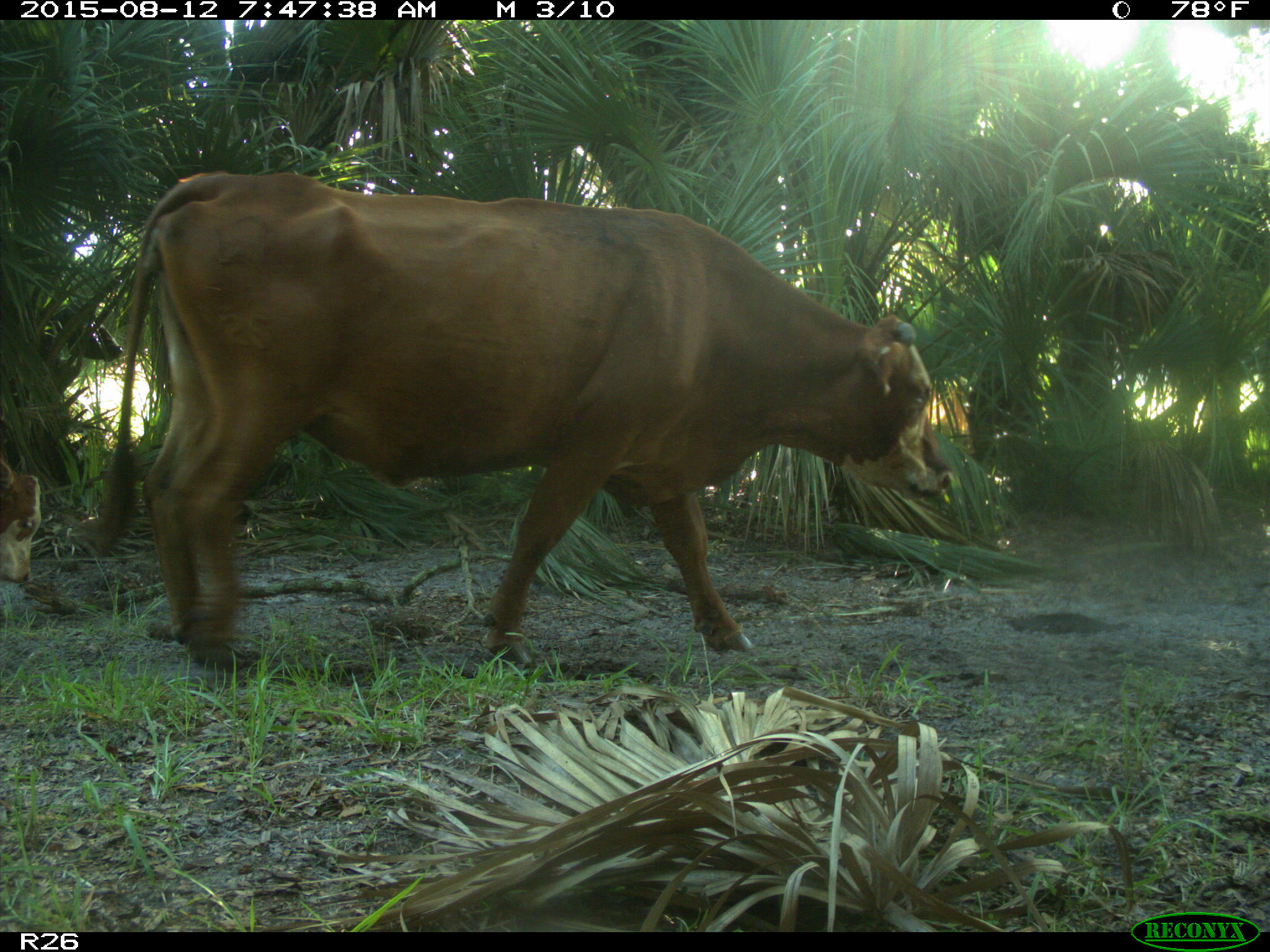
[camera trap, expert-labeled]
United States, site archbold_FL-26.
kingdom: Animalia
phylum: Chordata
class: Mammalia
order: Artiodactyla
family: Bovidae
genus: Bos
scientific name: Bos taurus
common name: domestic cow